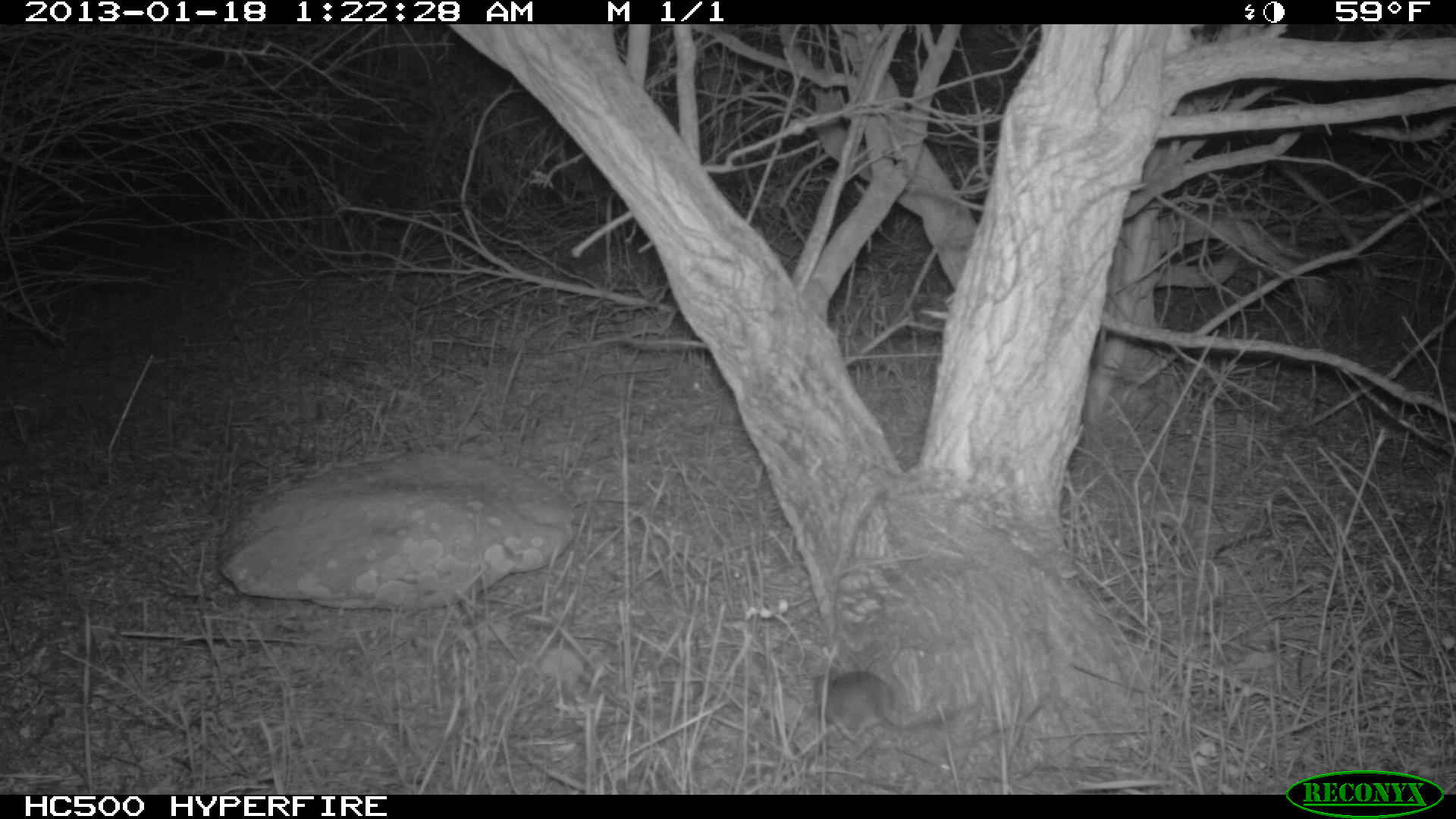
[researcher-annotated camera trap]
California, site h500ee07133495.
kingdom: Animalia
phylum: Chordata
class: Mammalia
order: Rodentia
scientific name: Rodentia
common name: rodent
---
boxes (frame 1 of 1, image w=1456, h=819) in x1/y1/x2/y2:
rodent: 813/669/967/739